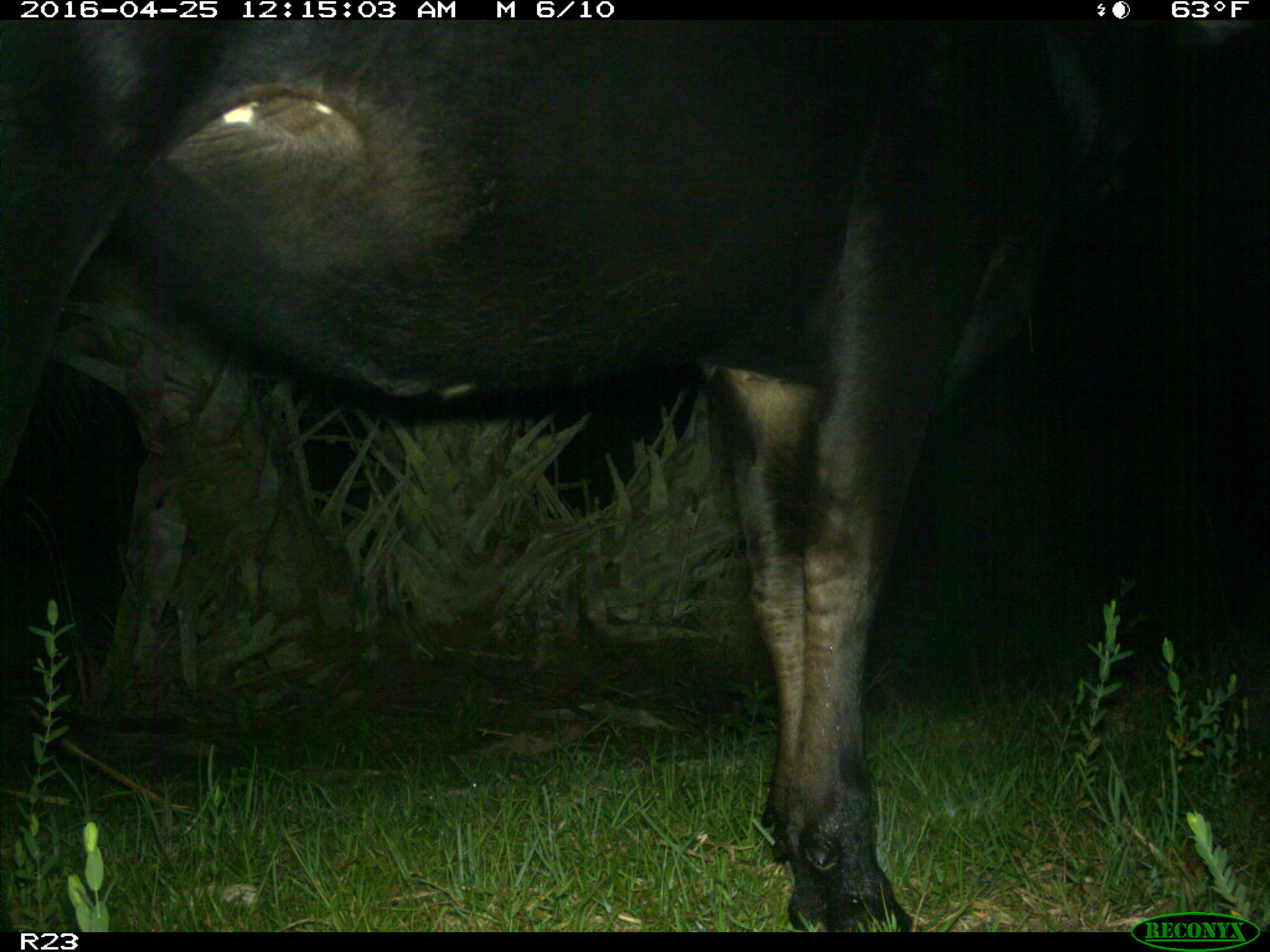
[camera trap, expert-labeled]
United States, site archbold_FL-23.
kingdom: Animalia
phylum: Chordata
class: Mammalia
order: Artiodactyla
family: Bovidae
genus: Bos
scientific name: Bos taurus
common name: domestic cow